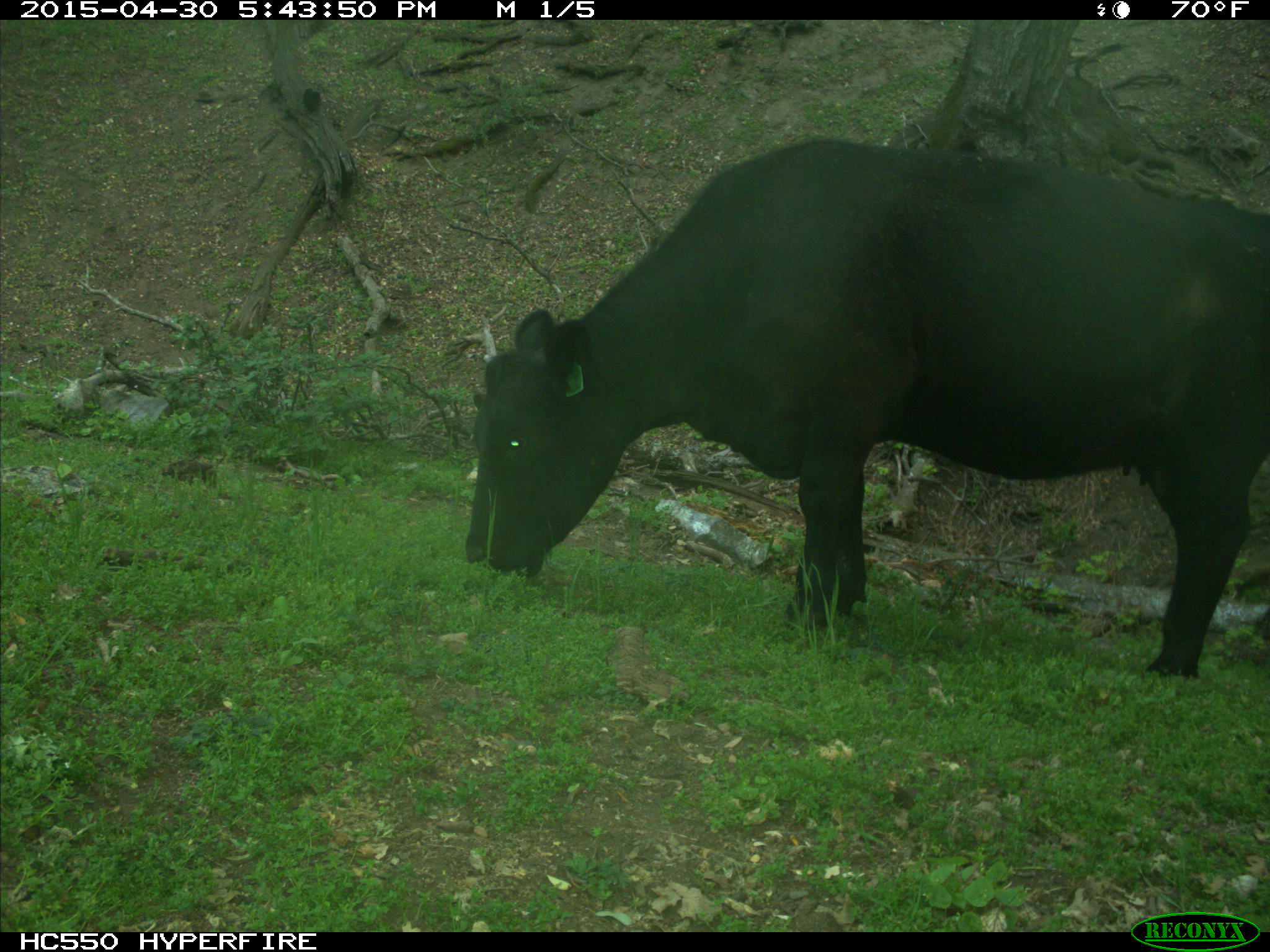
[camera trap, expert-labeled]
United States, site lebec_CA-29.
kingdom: Animalia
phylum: Chordata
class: Mammalia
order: Artiodactyla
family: Bovidae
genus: Bos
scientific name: Bos taurus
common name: domestic cow